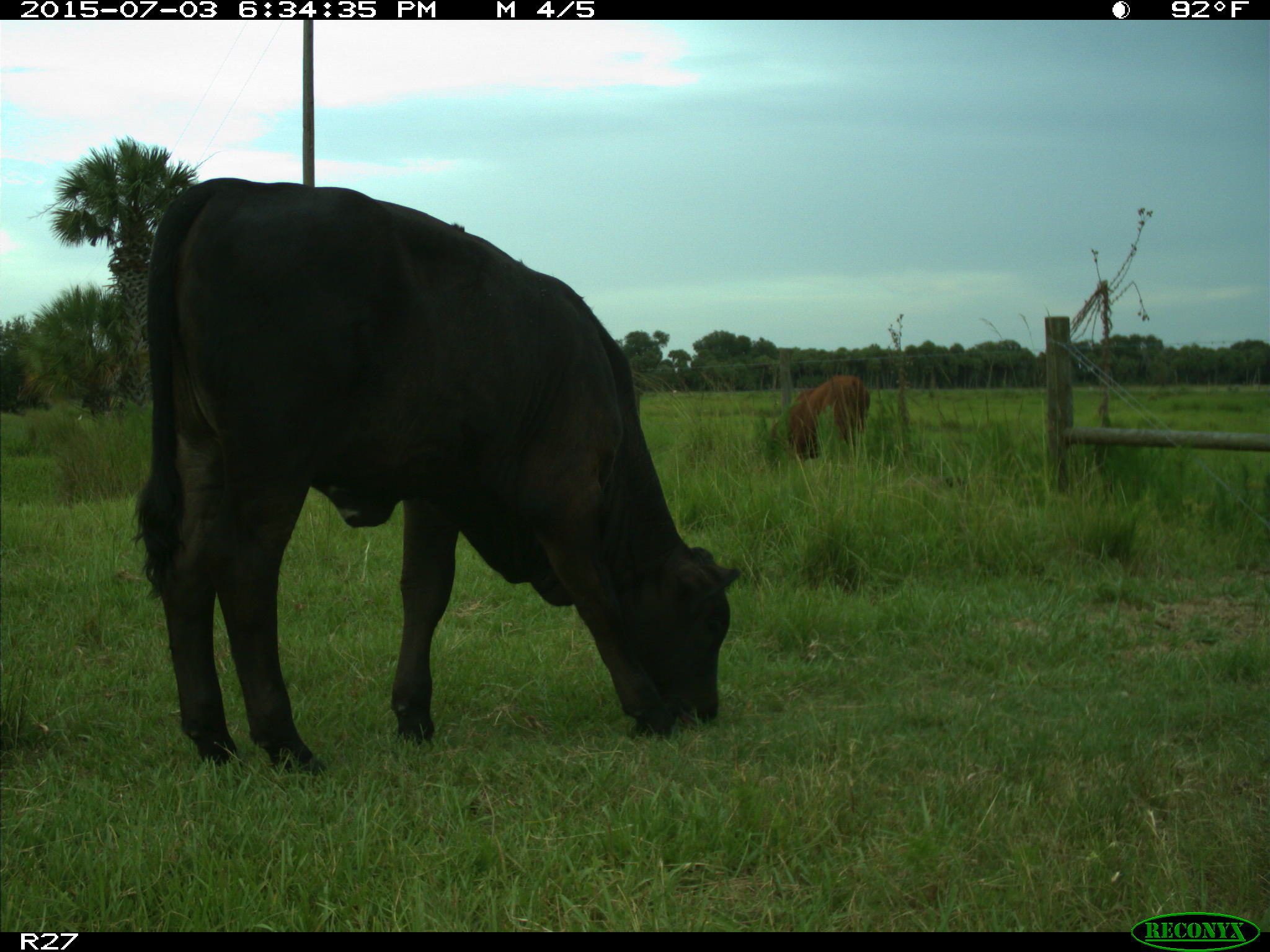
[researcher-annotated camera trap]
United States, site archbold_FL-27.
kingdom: Animalia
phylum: Chordata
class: Mammalia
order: Artiodactyla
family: Bovidae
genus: Bos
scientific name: Bos taurus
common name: domestic cow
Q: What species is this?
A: Bos taurus (domestic cow).